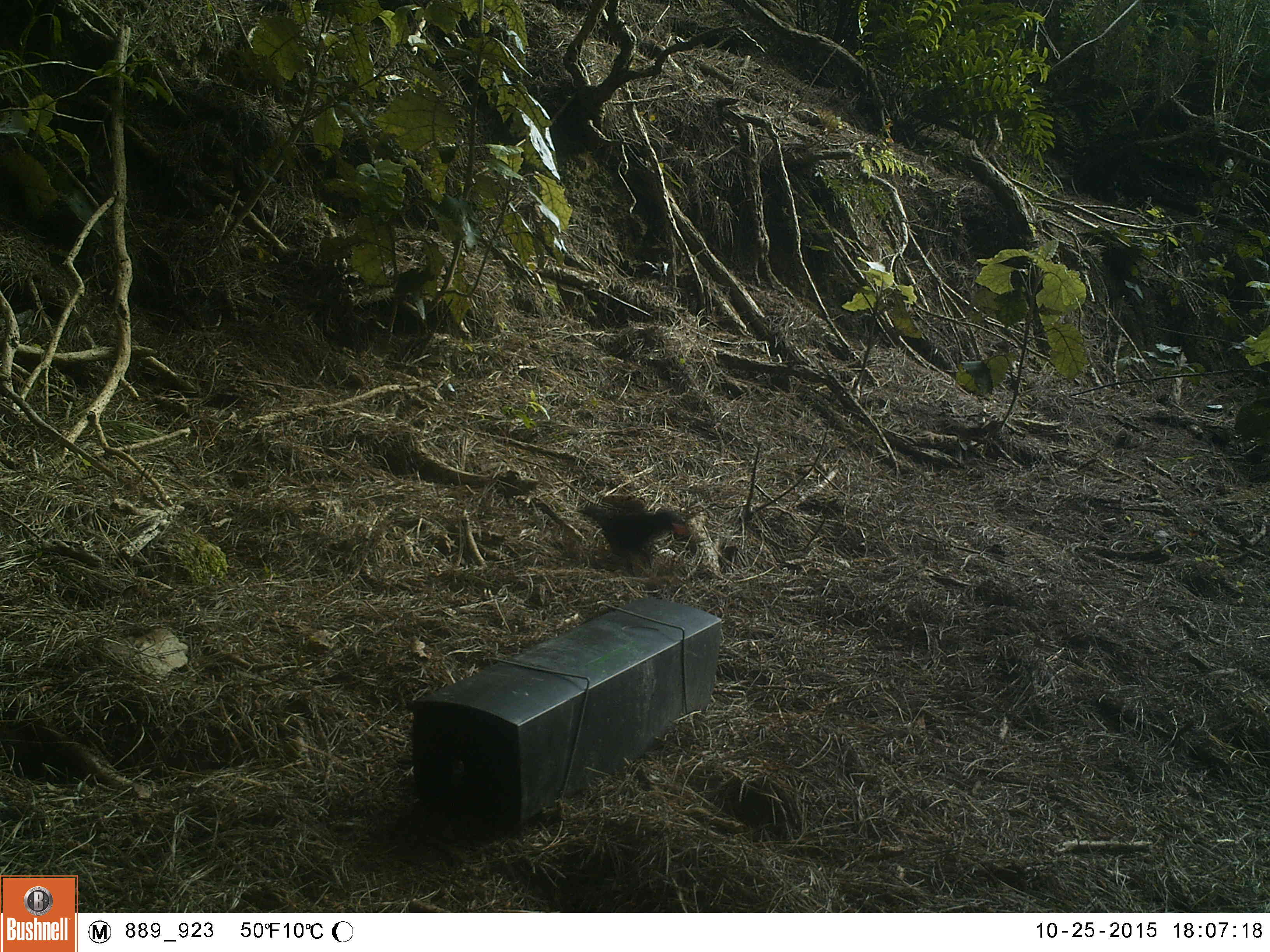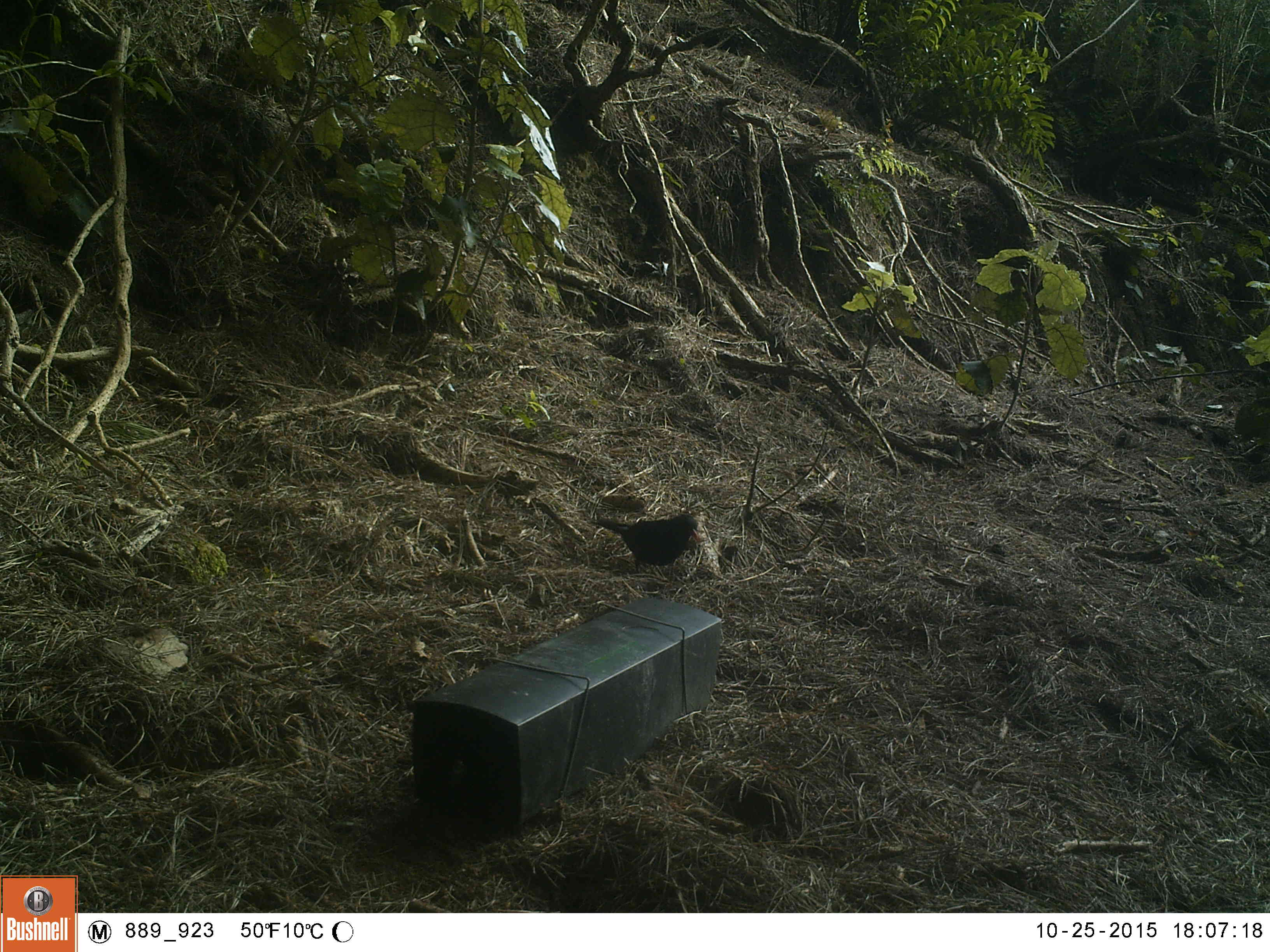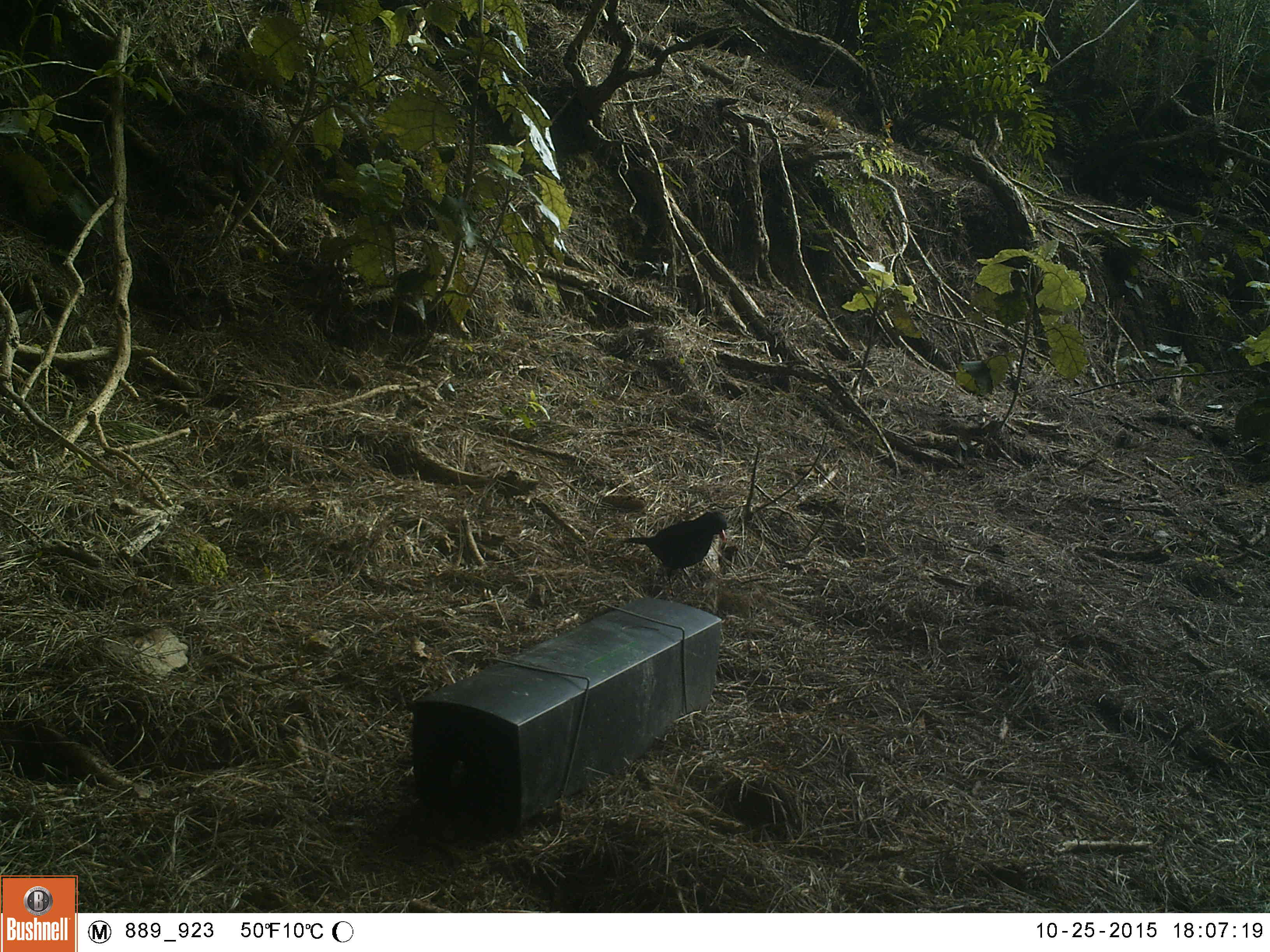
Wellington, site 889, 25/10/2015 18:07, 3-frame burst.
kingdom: Animalia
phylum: Chordata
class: Aves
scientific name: Aves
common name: bird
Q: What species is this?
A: Bird (Aves).